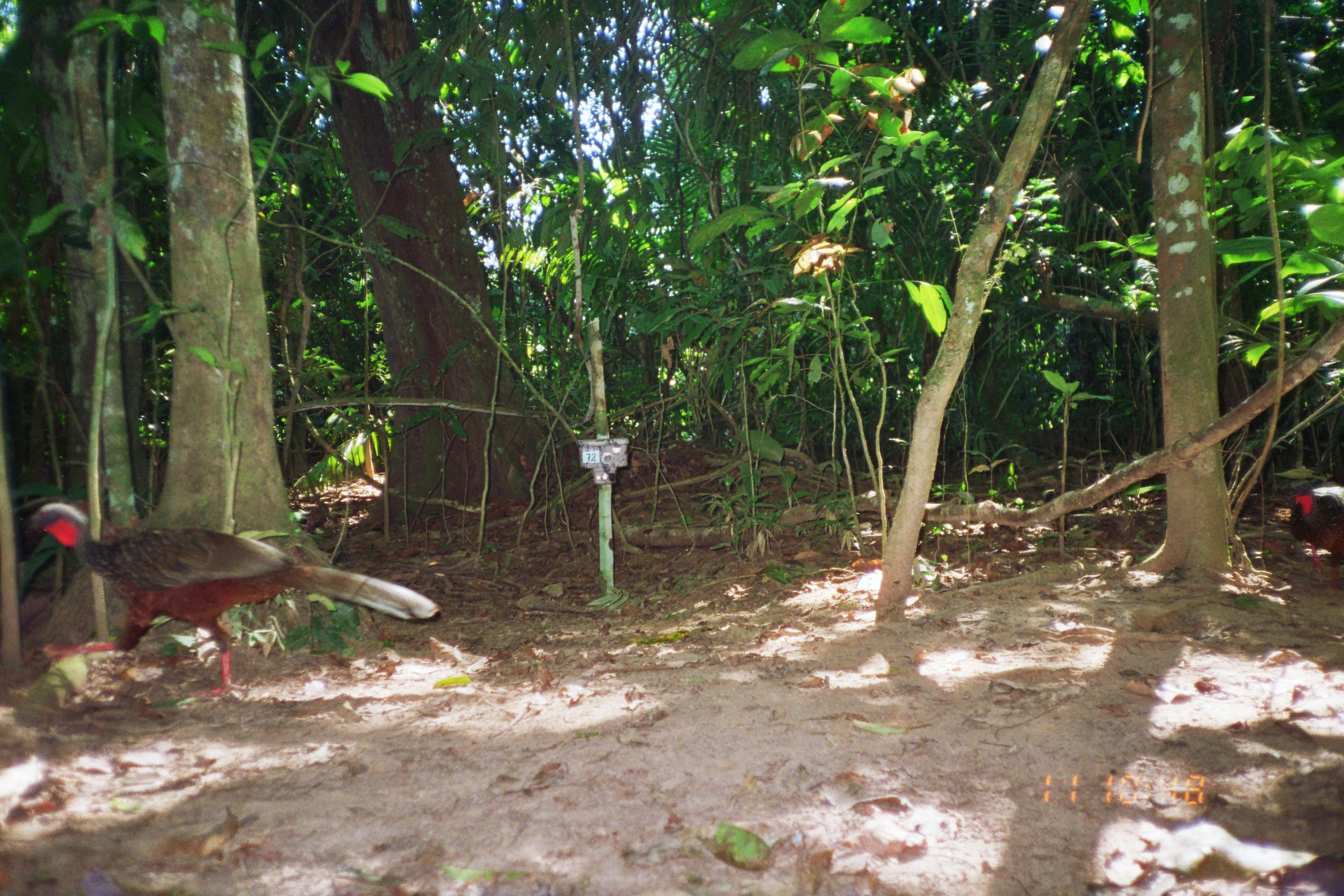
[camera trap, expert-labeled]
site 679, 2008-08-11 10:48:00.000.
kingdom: Animalia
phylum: Chordata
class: Aves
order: Galliformes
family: Cracidae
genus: Penelope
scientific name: Penelope jacquacu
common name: spix's guan